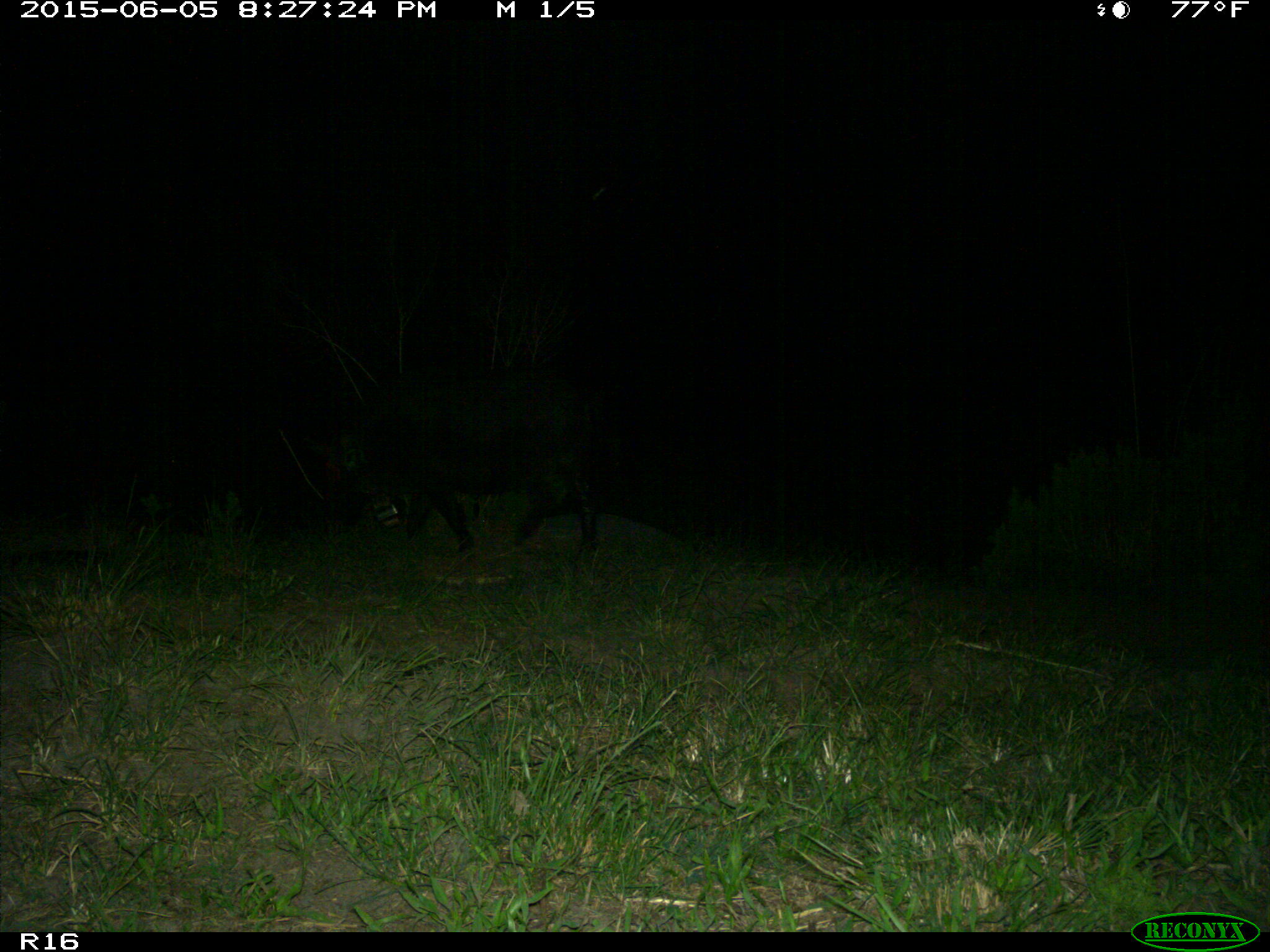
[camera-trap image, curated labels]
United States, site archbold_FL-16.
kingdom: Animalia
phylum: Chordata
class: Mammalia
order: Artiodactyla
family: Suidae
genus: Sus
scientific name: Sus scrofa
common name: wild boar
Sus scrofa (wild boar).